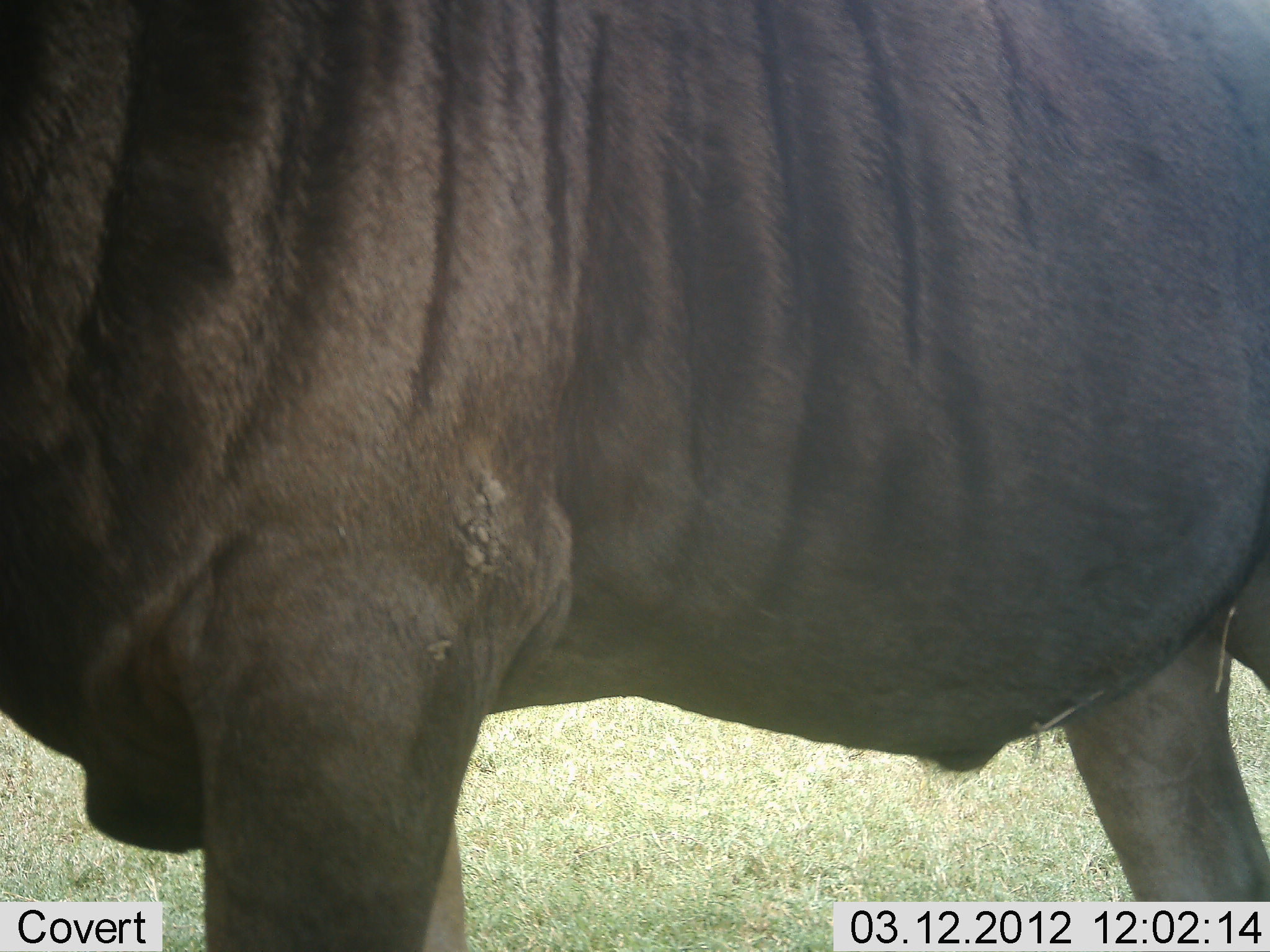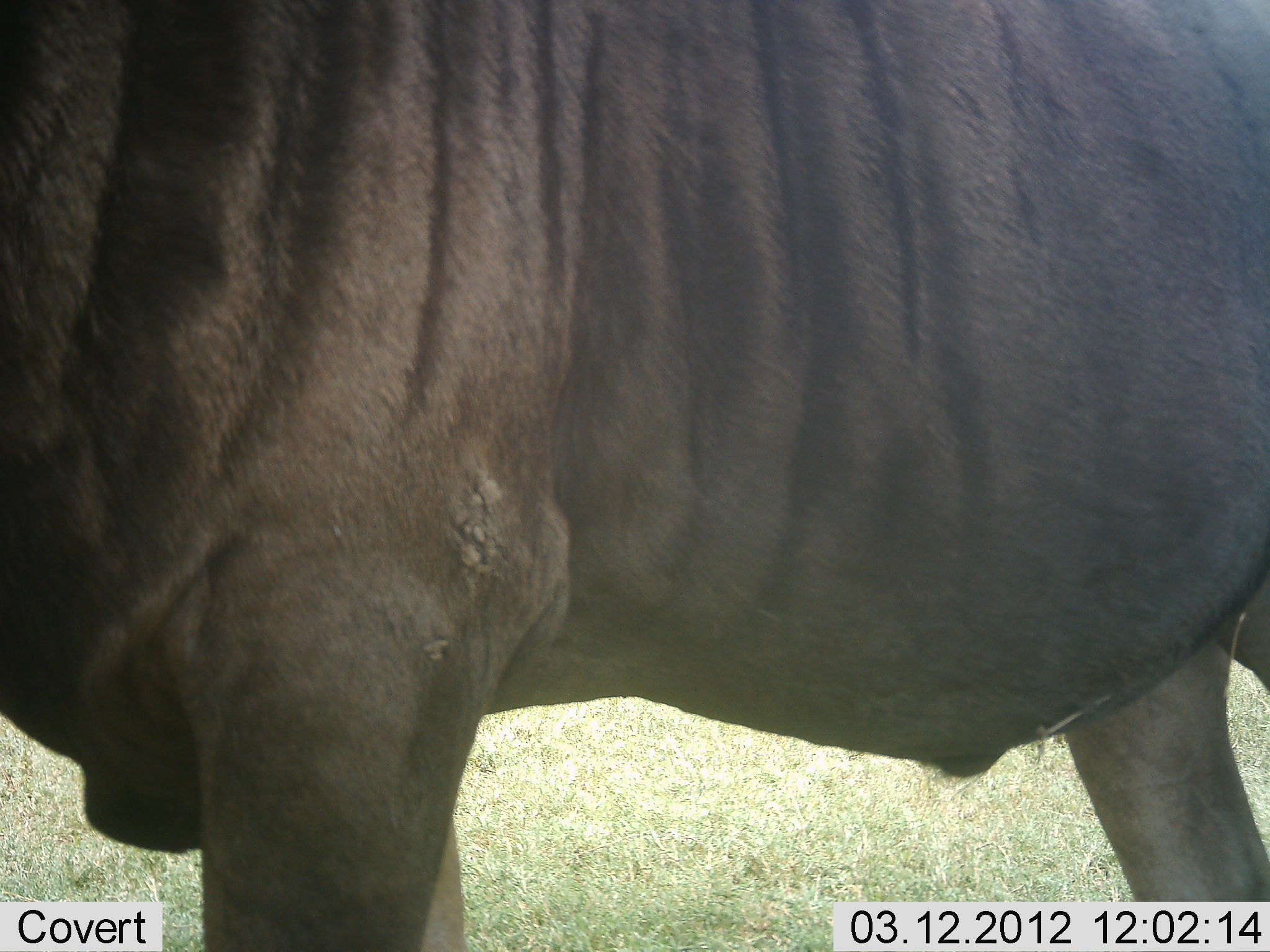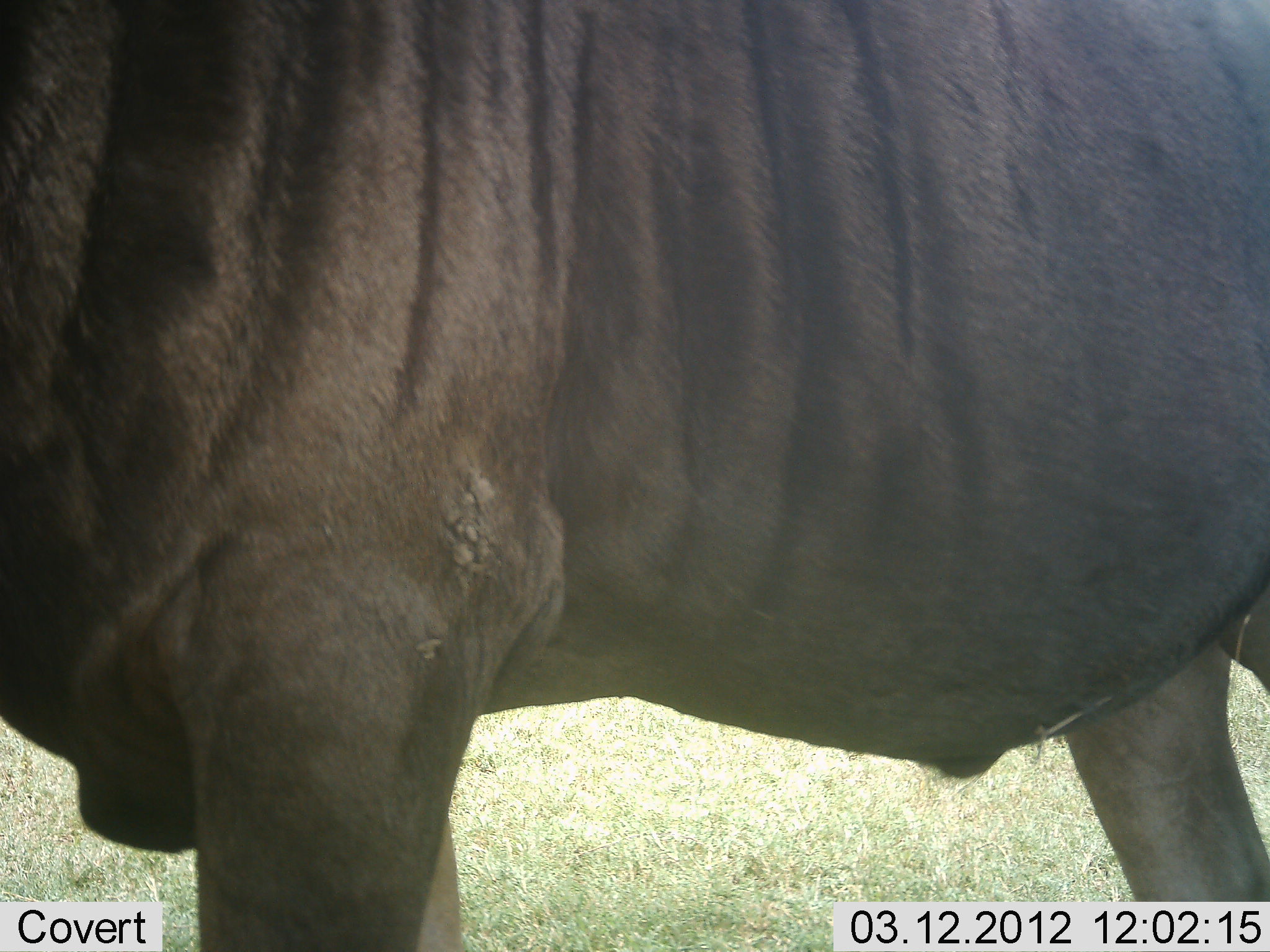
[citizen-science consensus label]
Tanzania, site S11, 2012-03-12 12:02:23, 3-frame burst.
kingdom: Animalia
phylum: Chordata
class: Mammalia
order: Artiodactyla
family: Bovidae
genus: Connochaetes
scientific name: Connochaetes taurinus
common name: blue wildebeest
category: wildebeest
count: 1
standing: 100%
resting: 0%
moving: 0%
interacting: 0%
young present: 0%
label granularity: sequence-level